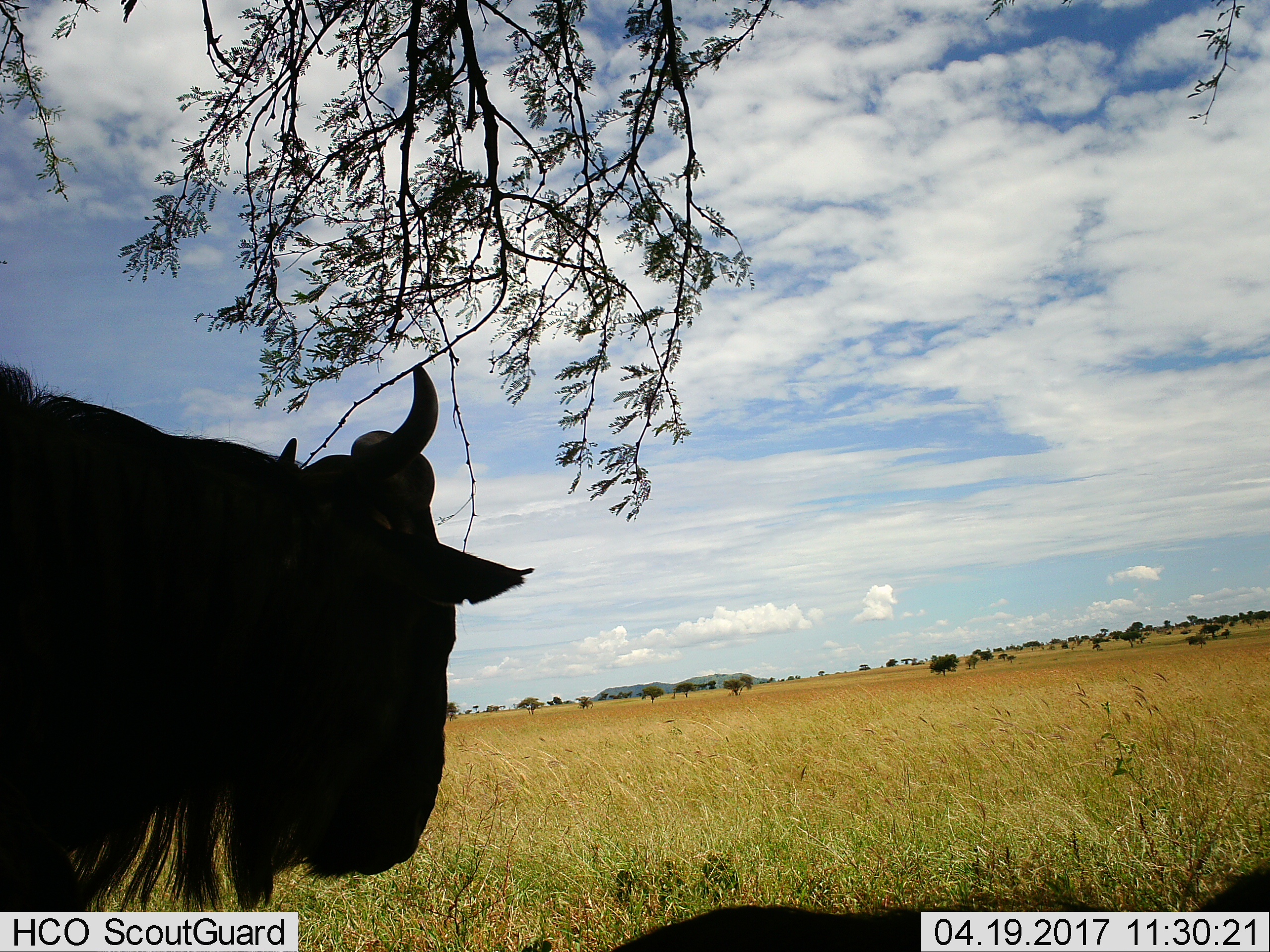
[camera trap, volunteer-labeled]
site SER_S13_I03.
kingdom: Animalia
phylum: Chordata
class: Mammalia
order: Artiodactyla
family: Bovidae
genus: Connochaetes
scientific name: Connochaetes taurinus taurinus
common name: blue wildebeest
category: wildebeestblue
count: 1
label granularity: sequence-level